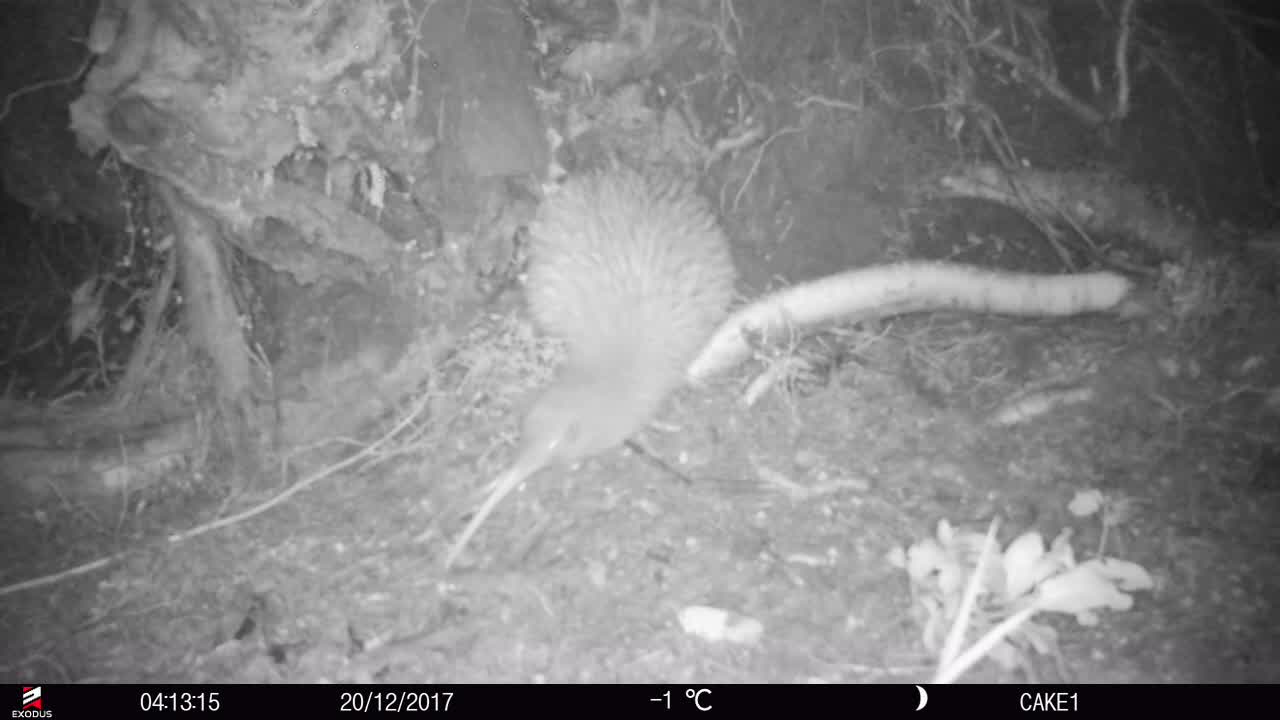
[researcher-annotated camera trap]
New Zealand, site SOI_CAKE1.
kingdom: Animalia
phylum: Chordata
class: Aves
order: Apterygiformes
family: Apterygidae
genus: Apteryx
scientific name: Apteryx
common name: kiwi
Kiwi (Apteryx).